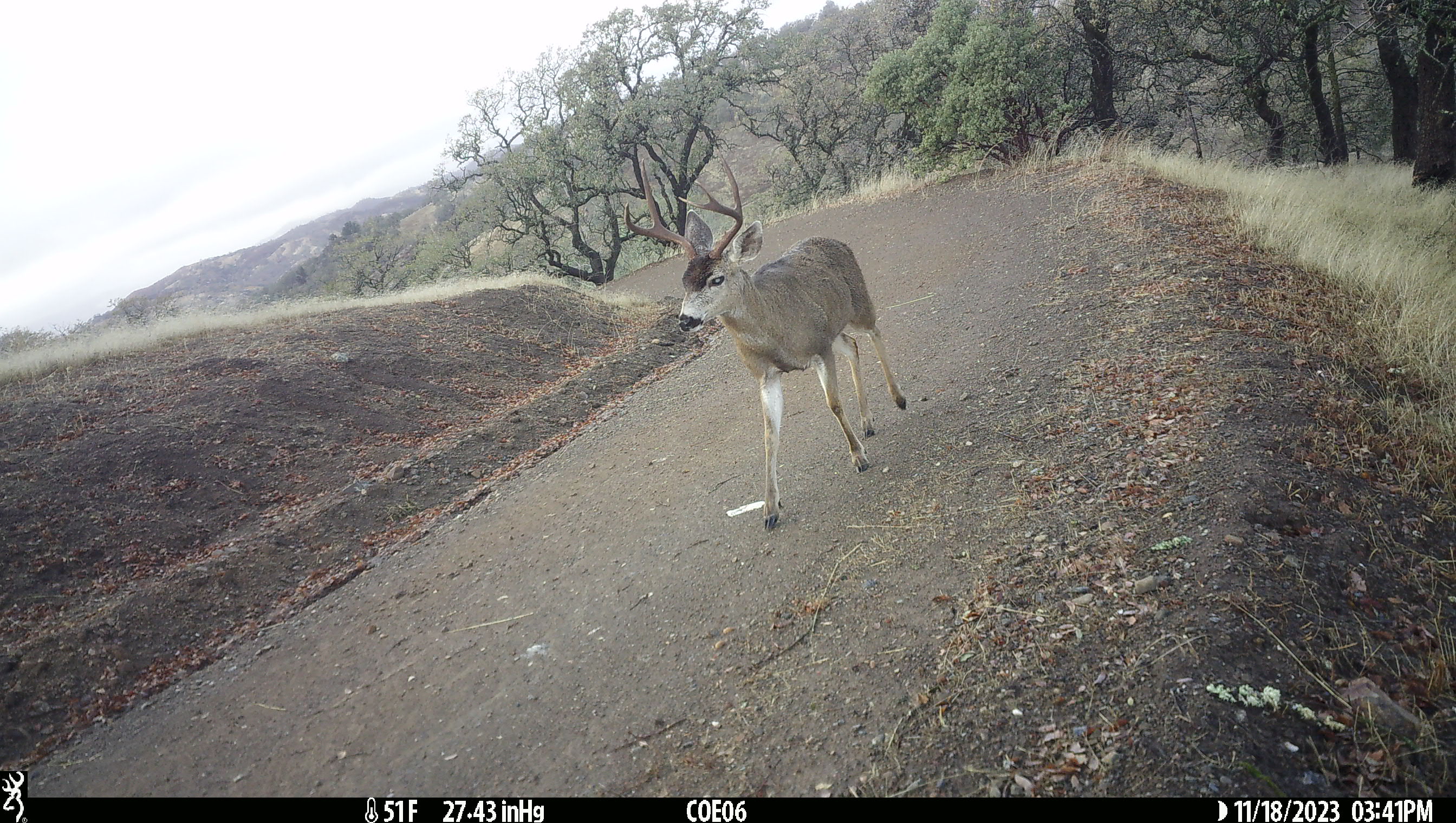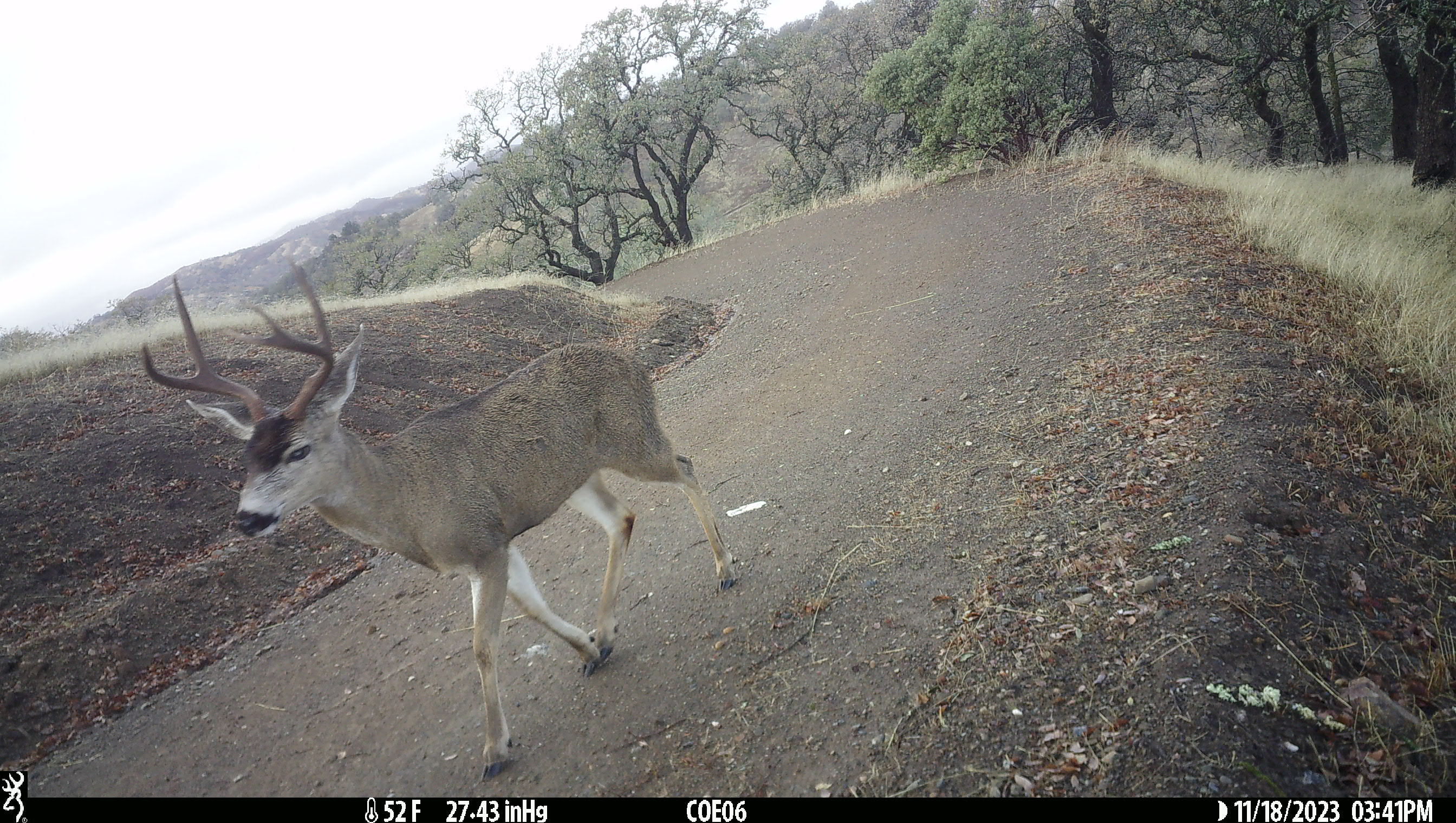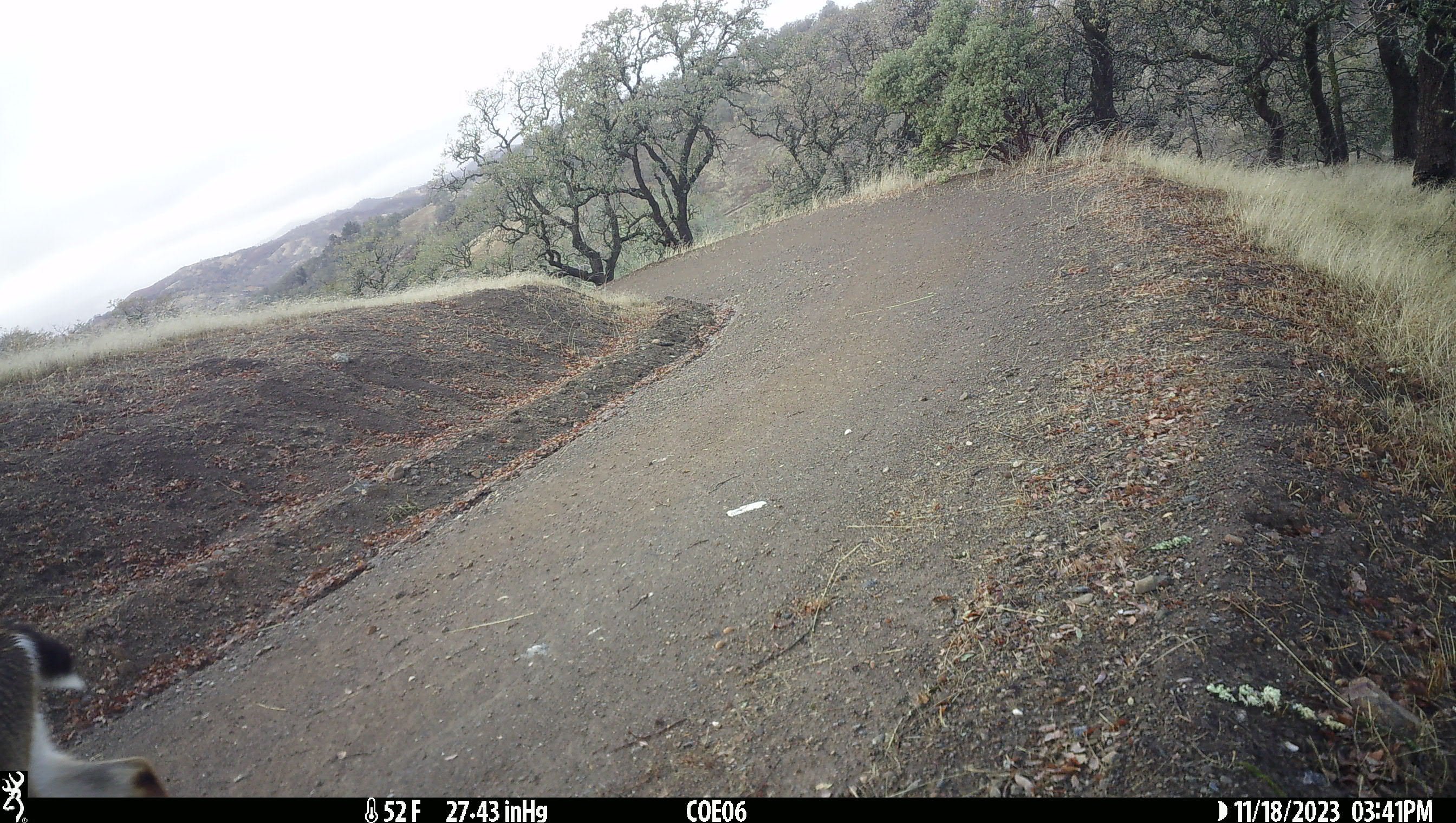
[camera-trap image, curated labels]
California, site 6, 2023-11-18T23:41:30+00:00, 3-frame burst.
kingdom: Animalia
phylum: Chordata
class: Mammalia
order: Artiodactyla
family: Cervidae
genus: Odocoileus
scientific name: Odocoileus hemionus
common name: mule deer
Mule deer (Odocoileus hemionus).